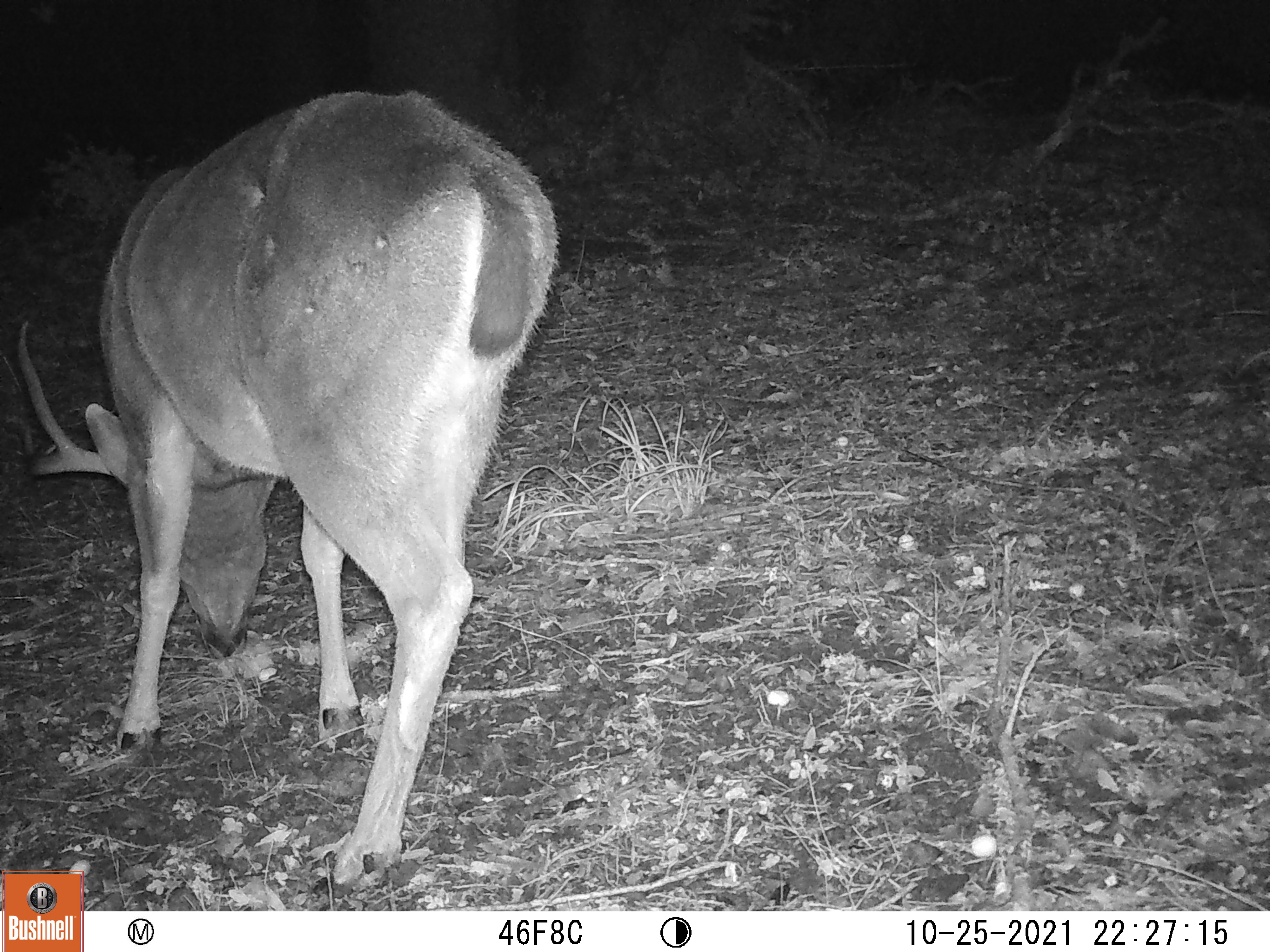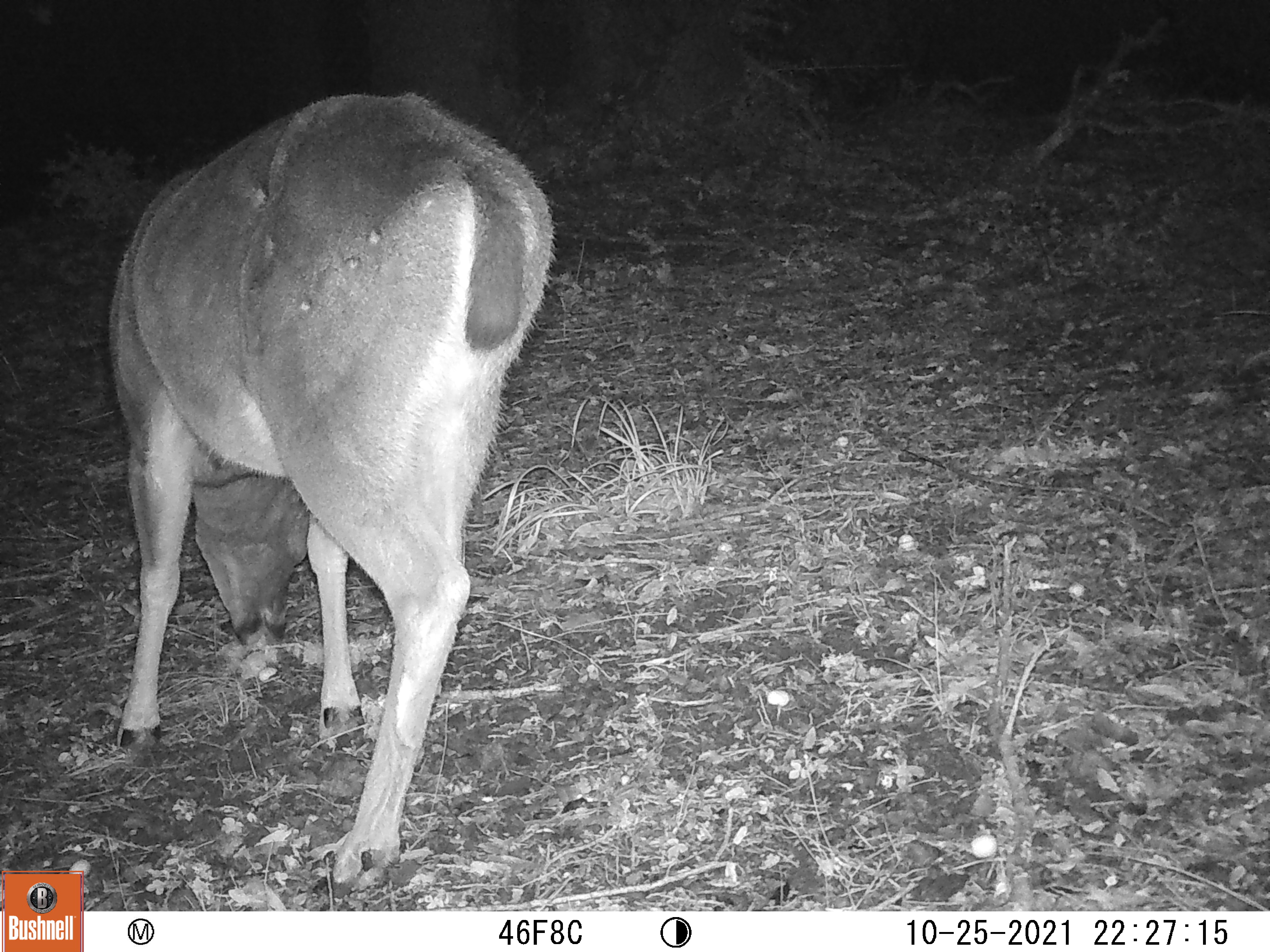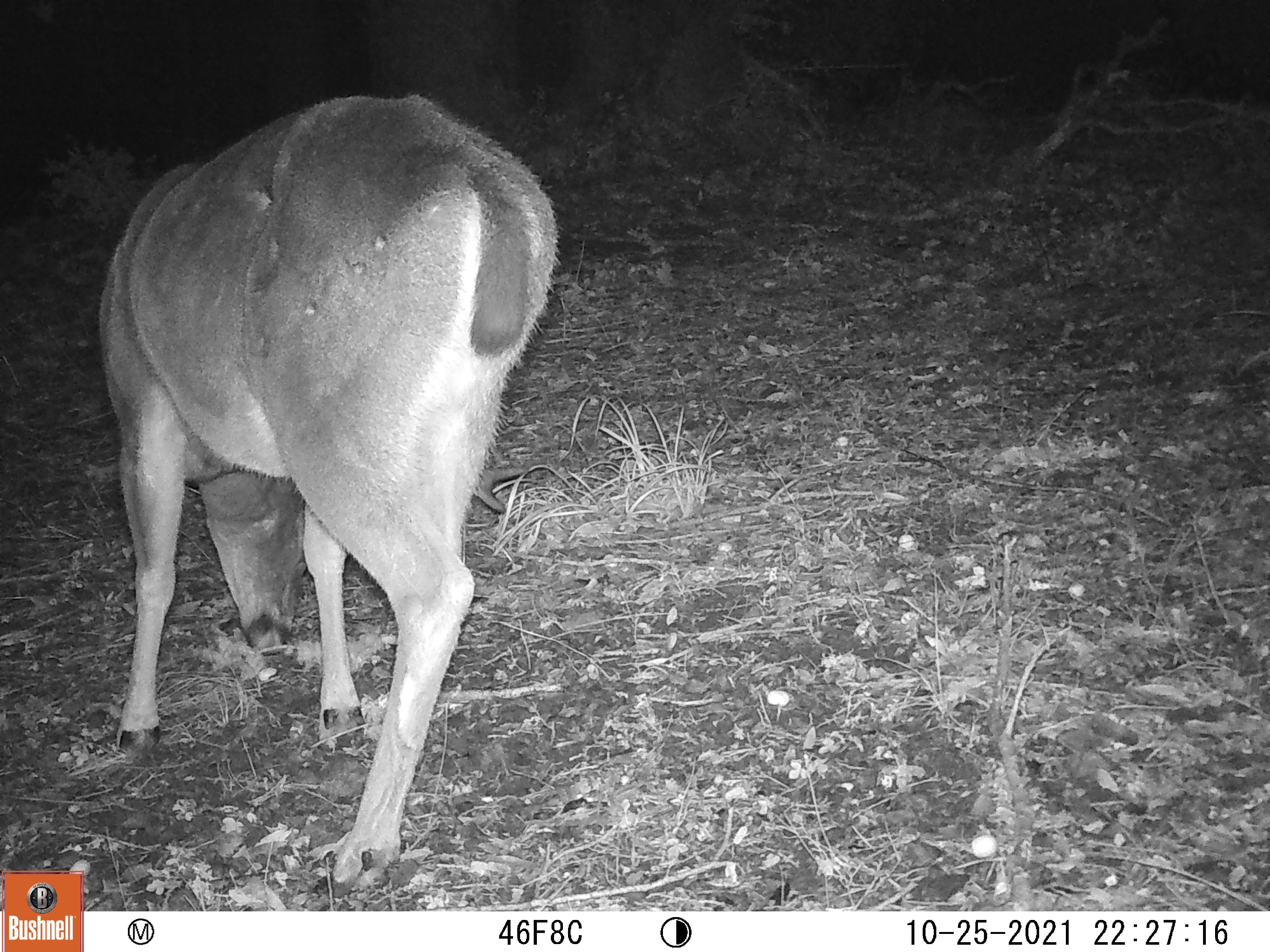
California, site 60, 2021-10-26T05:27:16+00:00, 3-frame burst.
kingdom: Animalia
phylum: Chordata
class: Mammalia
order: Artiodactyla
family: Cervidae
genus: Odocoileus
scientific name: Odocoileus hemionus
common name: mule deer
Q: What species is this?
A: Mule deer (Odocoileus hemionus).